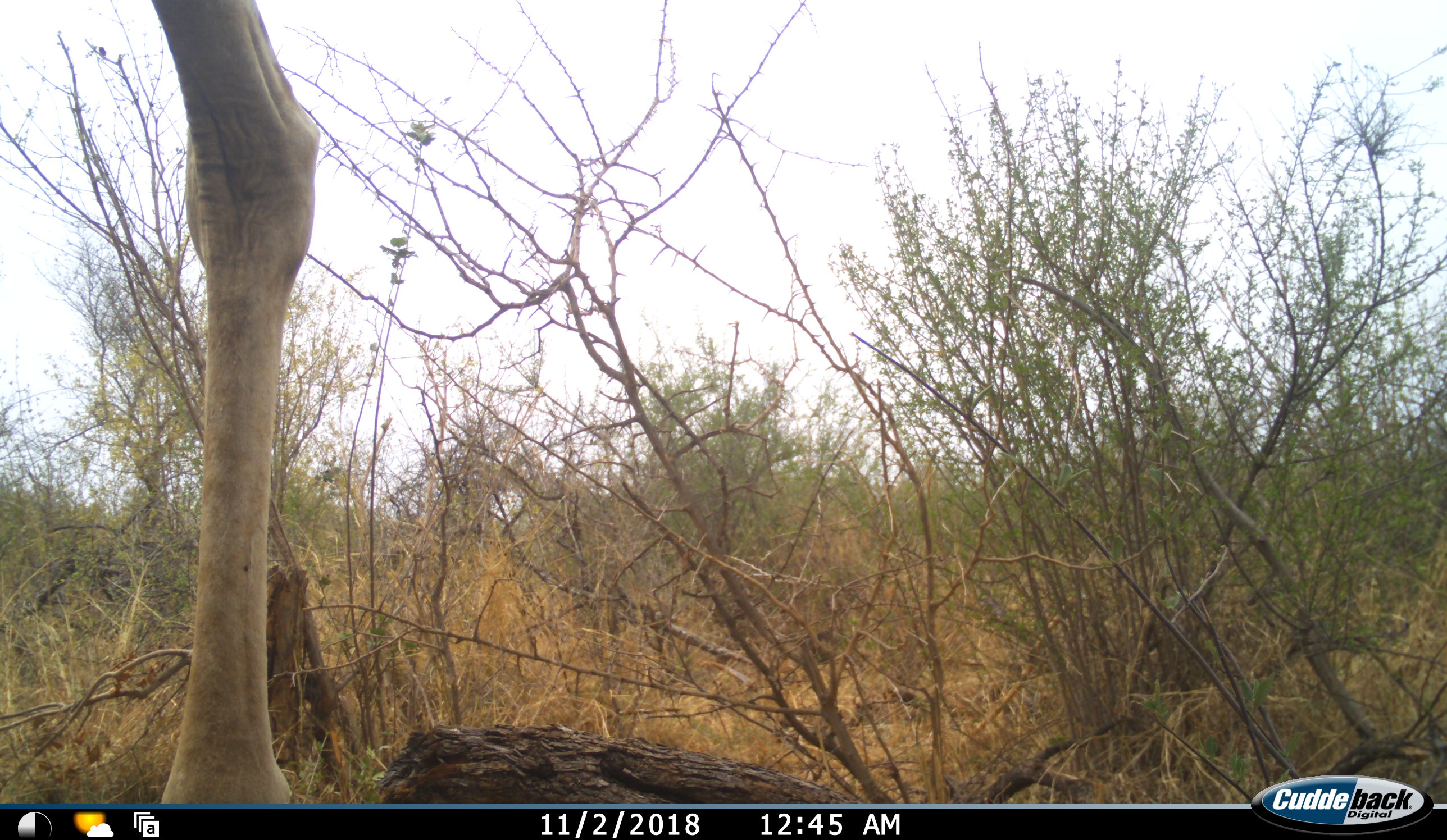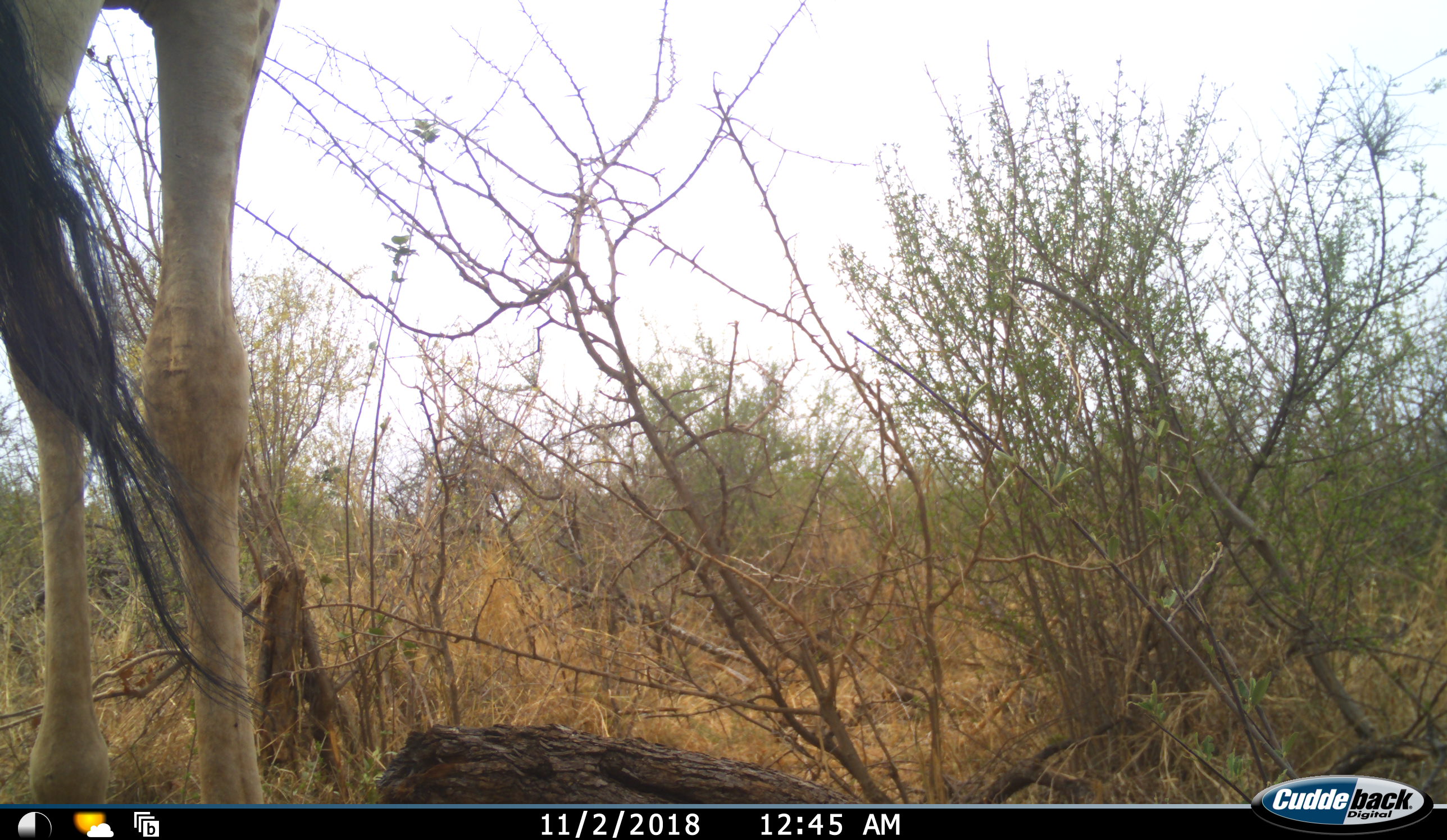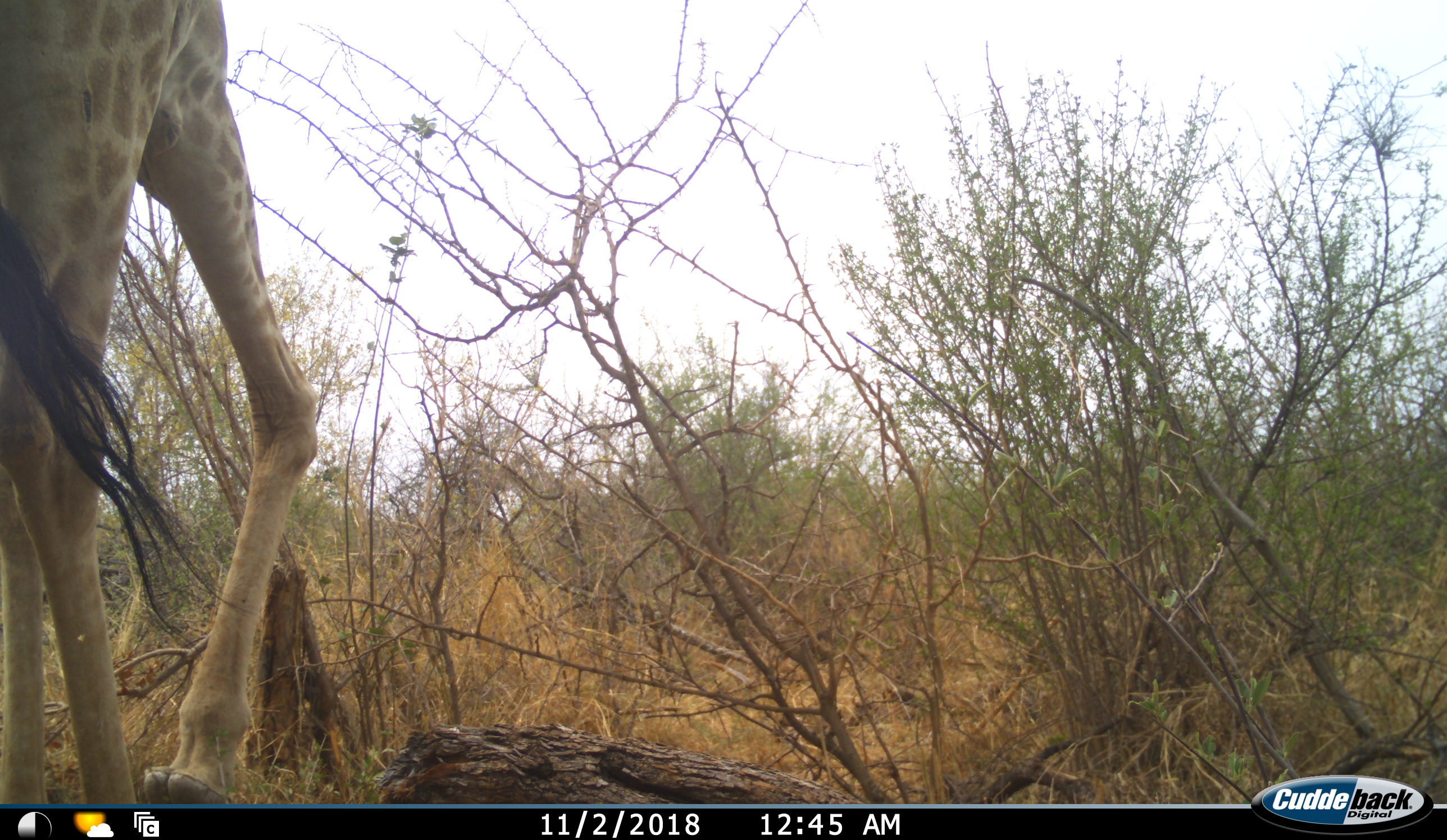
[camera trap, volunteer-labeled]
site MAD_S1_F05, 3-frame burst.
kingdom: Animalia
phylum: Chordata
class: Mammalia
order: Artiodactyla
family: Giraffidae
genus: Giraffa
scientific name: Giraffa camelopardalis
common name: giraffe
Giraffe (Giraffa camelopardalis), count 1. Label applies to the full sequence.